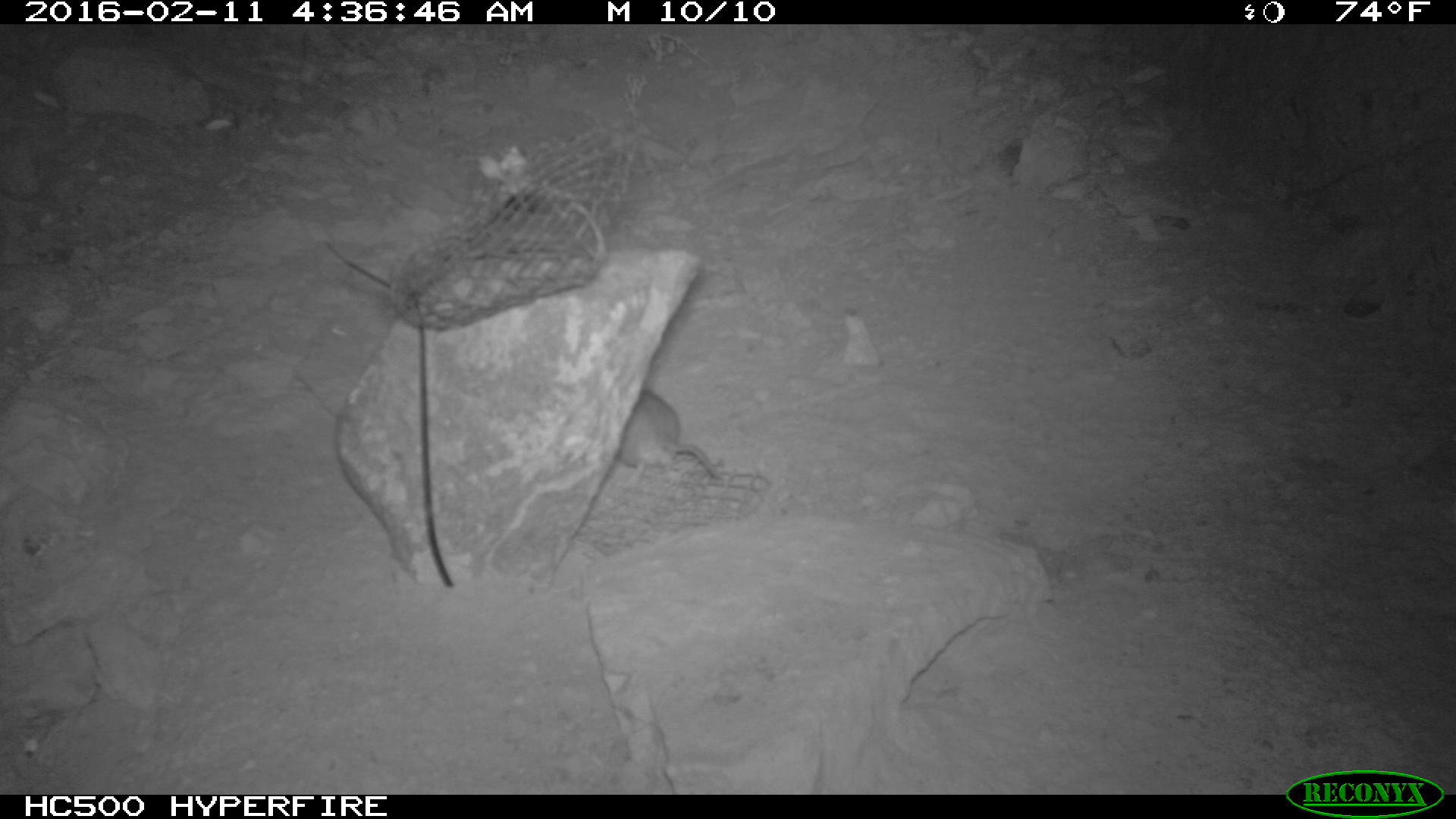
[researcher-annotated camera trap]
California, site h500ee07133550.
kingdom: Animalia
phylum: Chordata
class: Mammalia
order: Rodentia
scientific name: Rodentia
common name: rodent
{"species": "rodent (Rodentia)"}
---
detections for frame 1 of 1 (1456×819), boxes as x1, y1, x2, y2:
rodent: 620, 389, 723, 485